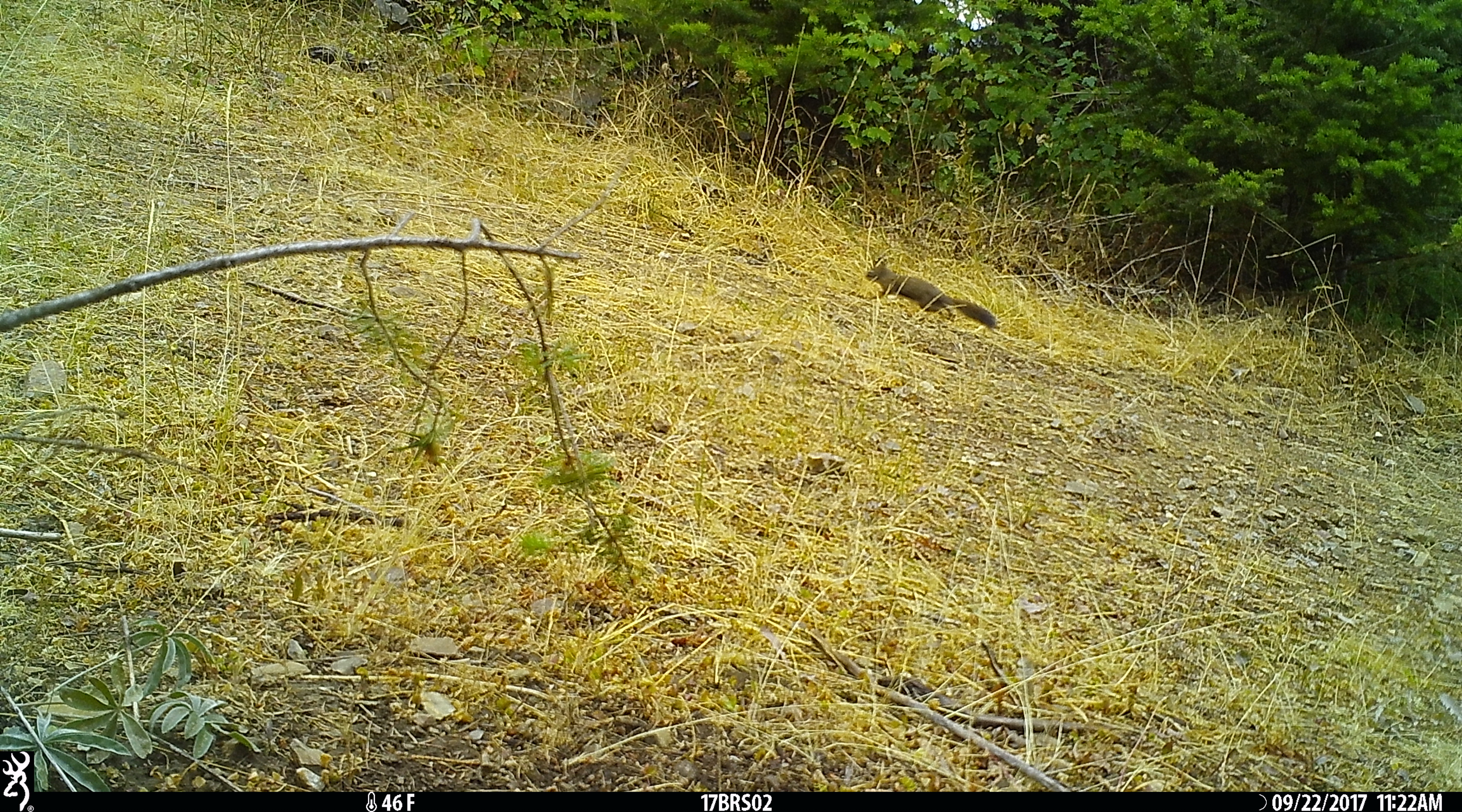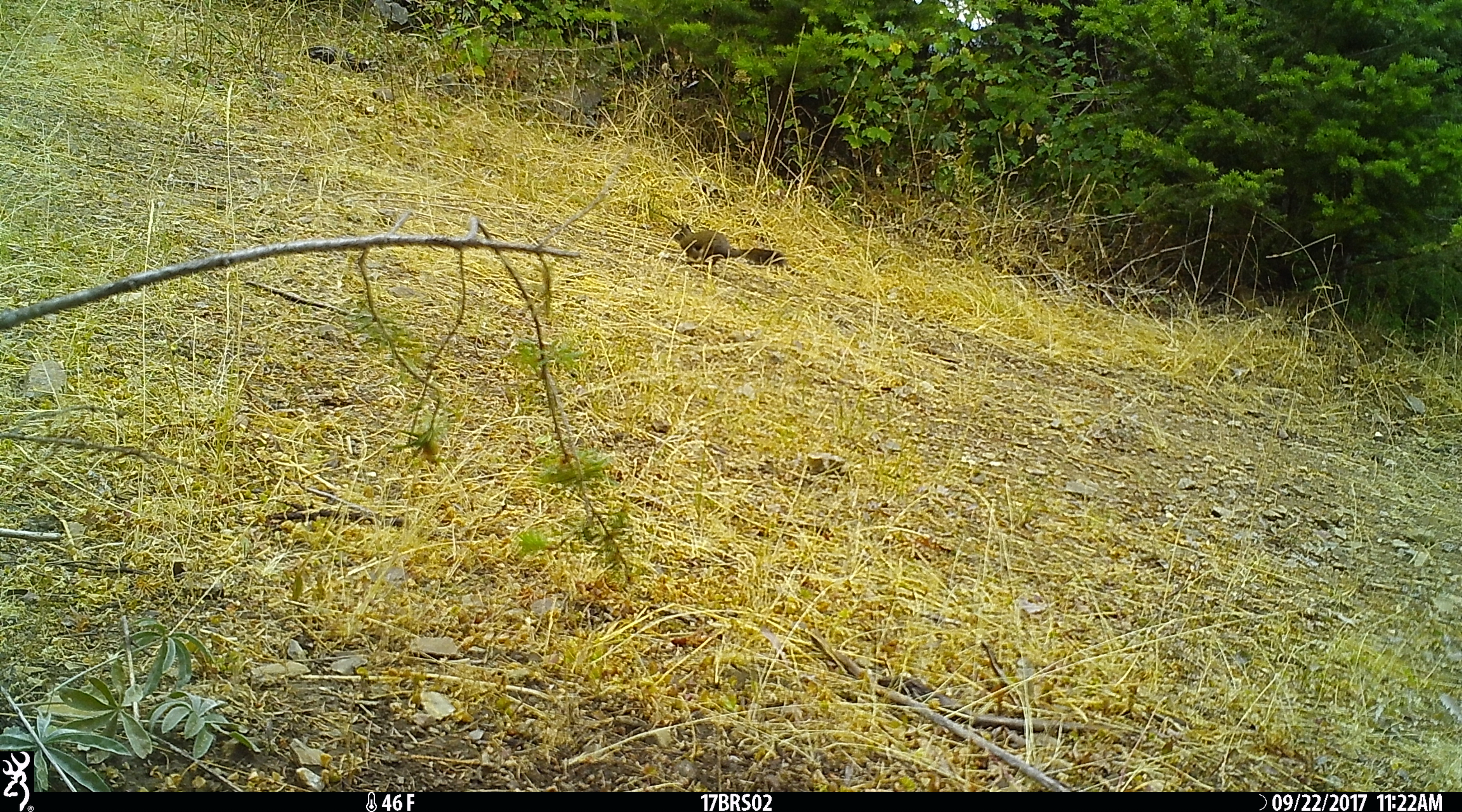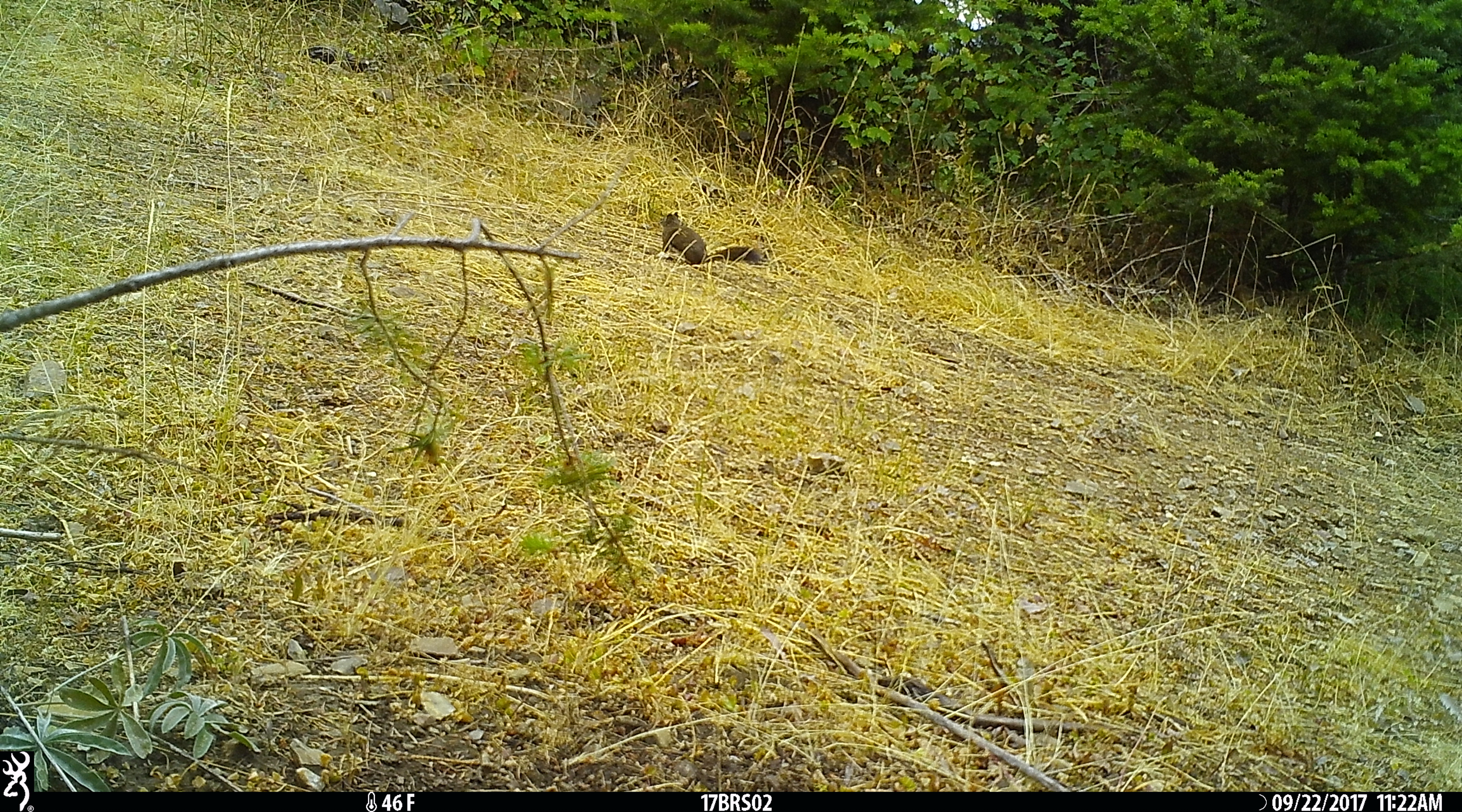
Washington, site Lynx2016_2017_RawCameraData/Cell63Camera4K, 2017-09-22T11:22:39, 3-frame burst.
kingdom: Animalia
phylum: Chordata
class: Mammalia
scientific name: Mammalia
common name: small mammal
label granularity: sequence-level